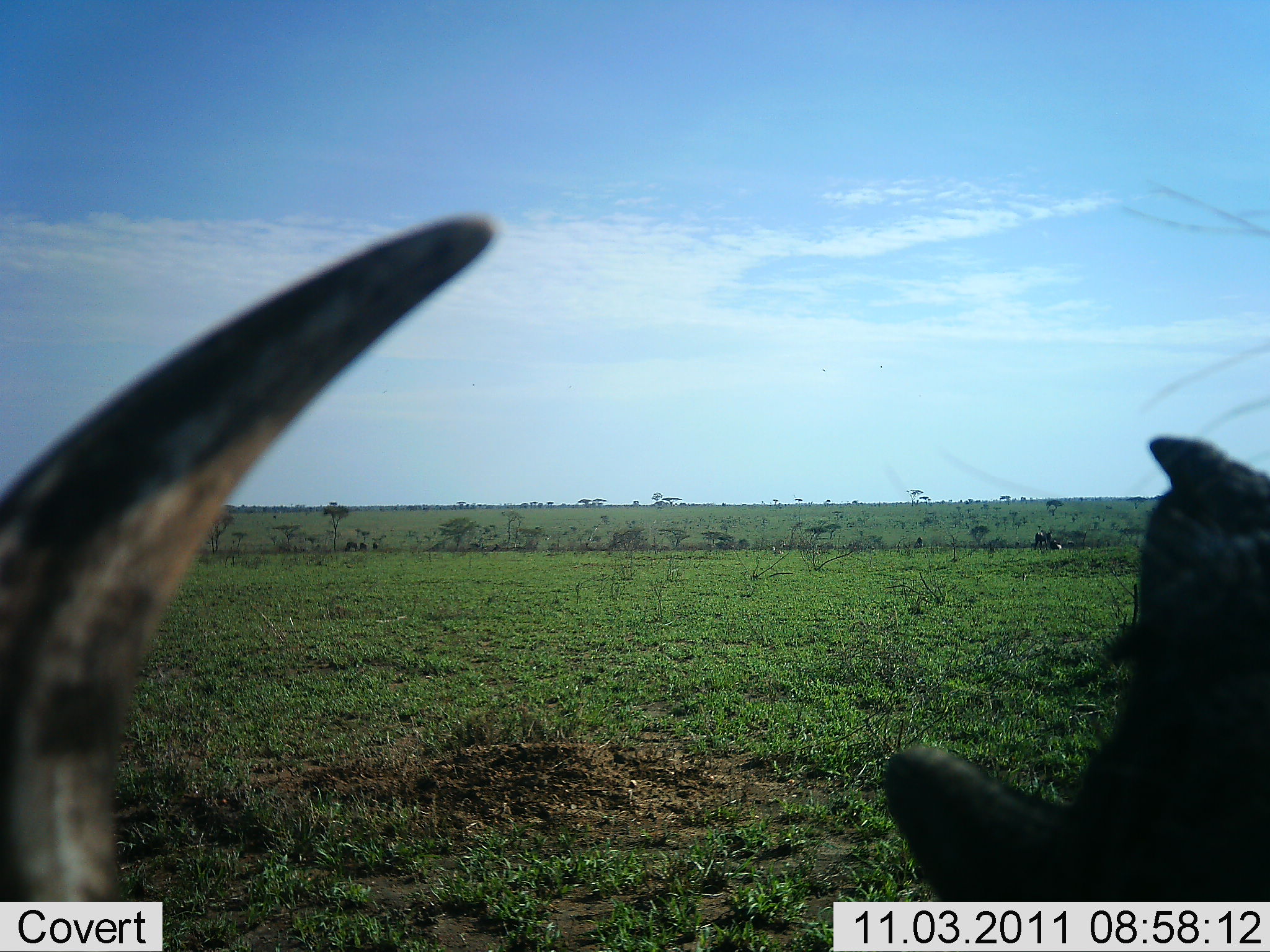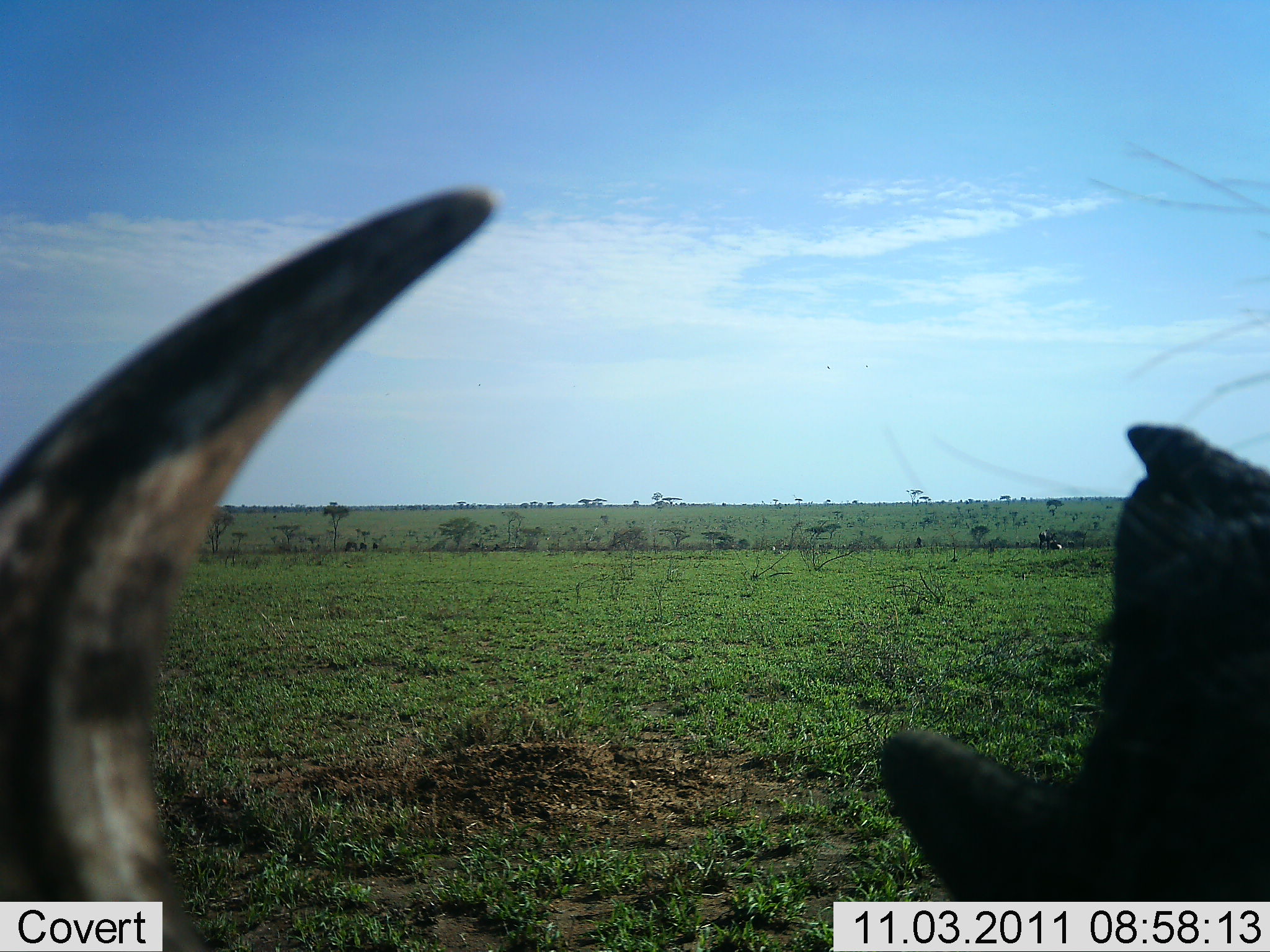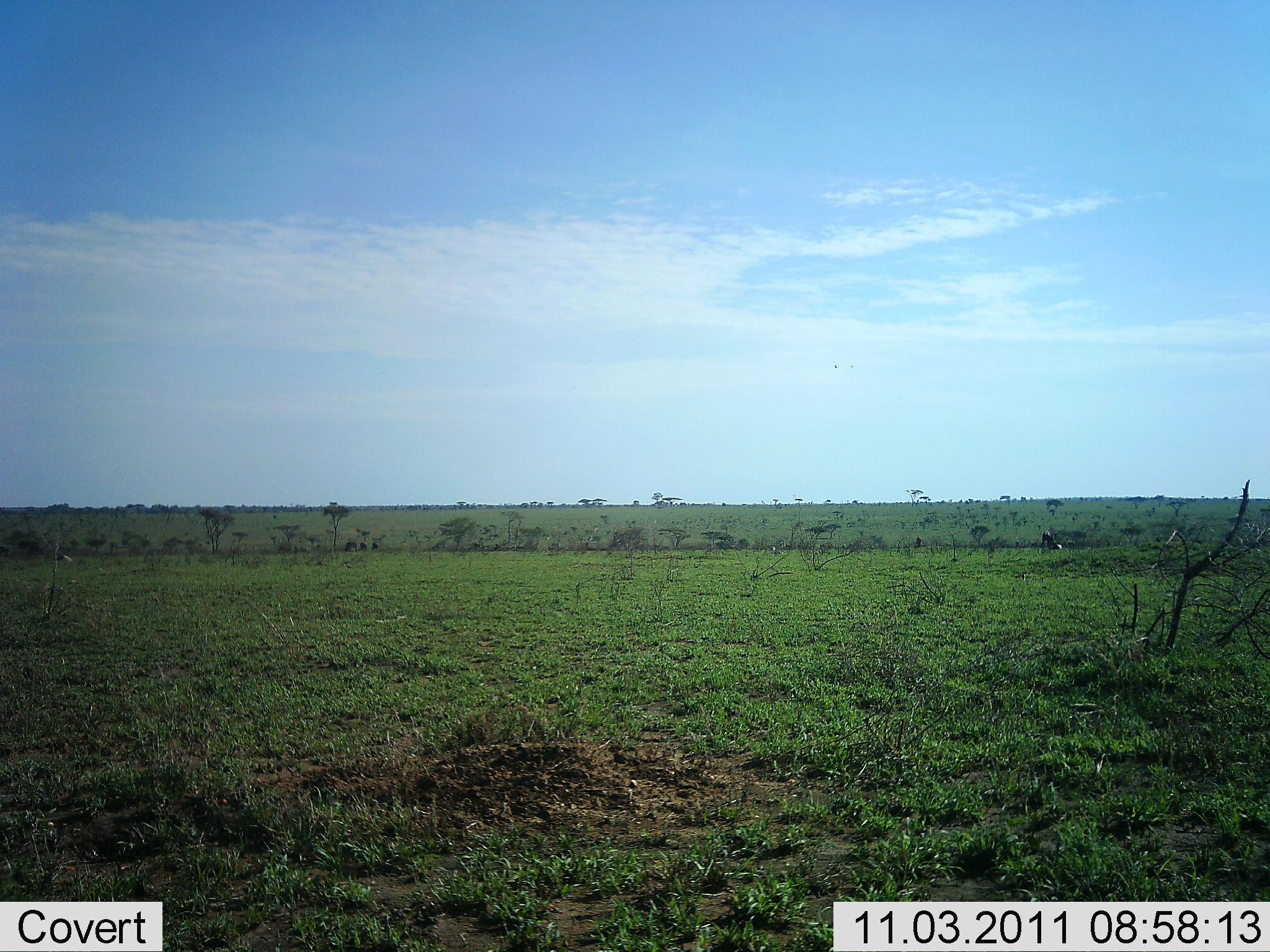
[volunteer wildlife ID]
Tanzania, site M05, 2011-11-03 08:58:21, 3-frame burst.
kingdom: Animalia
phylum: Chordata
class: Mammalia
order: Artiodactyla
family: Bovidae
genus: Connochaetes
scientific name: Connochaetes taurinus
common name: blue wildebeest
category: wildebeest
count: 1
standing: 42%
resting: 25%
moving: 25%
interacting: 0%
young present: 0%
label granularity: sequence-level